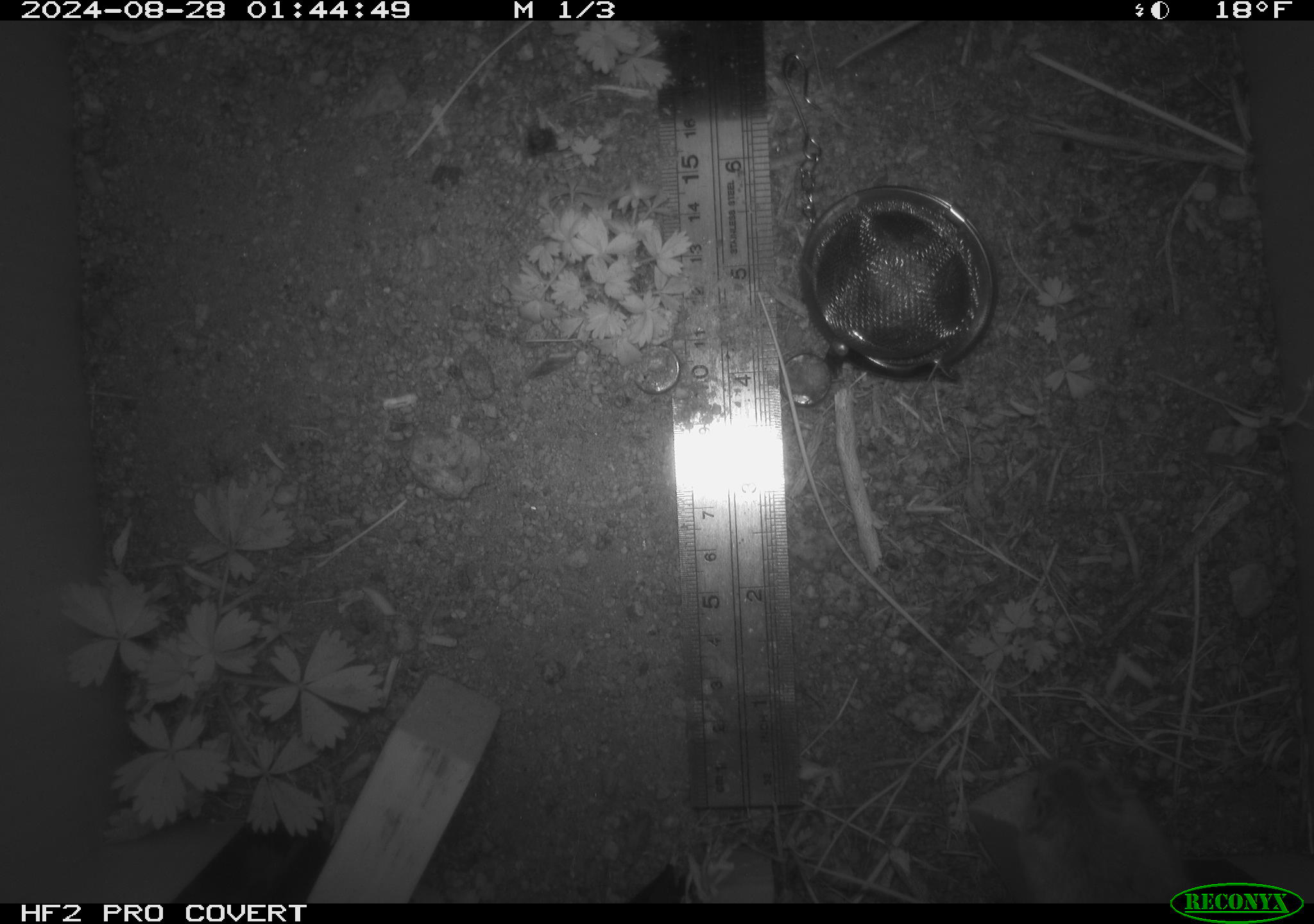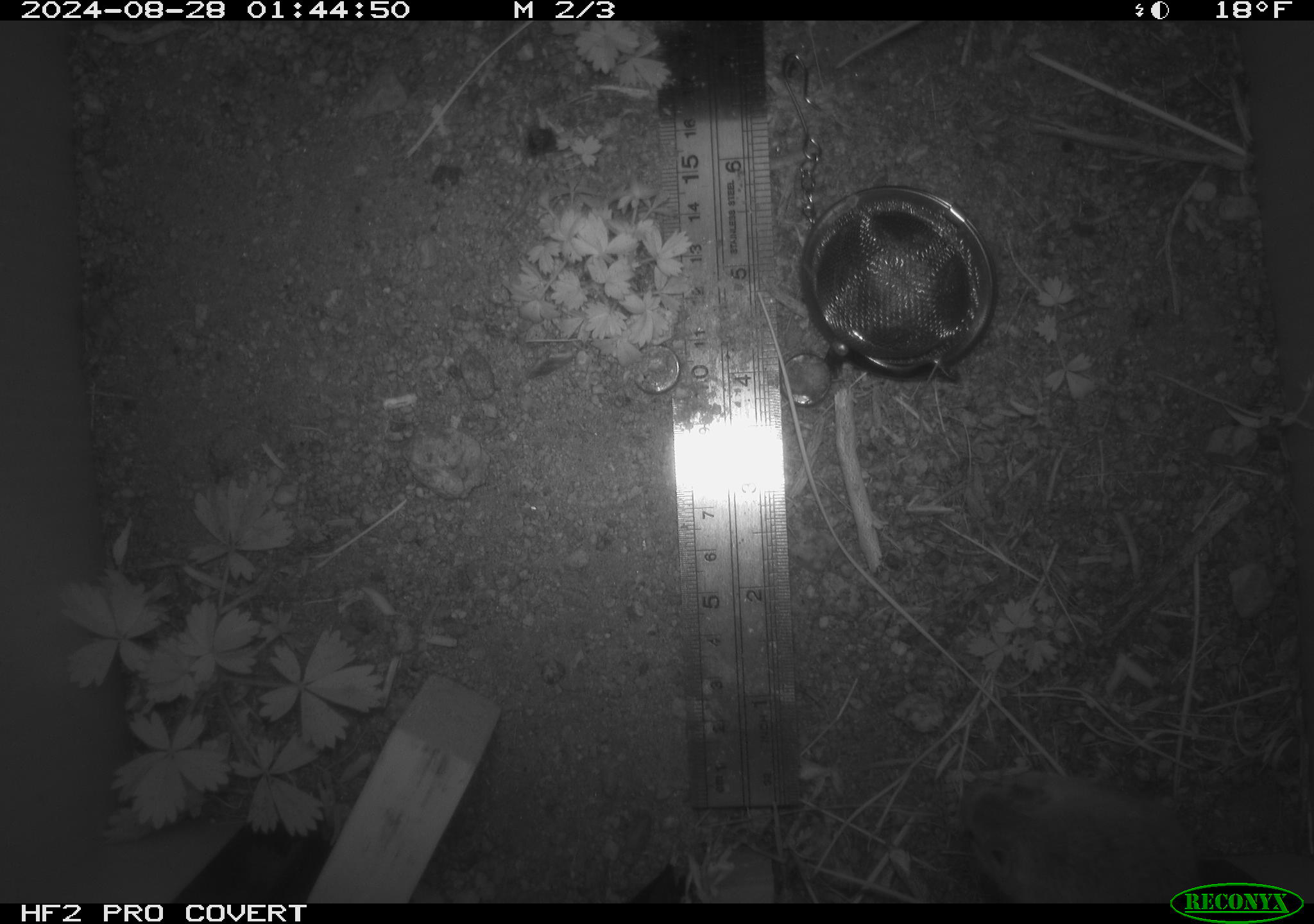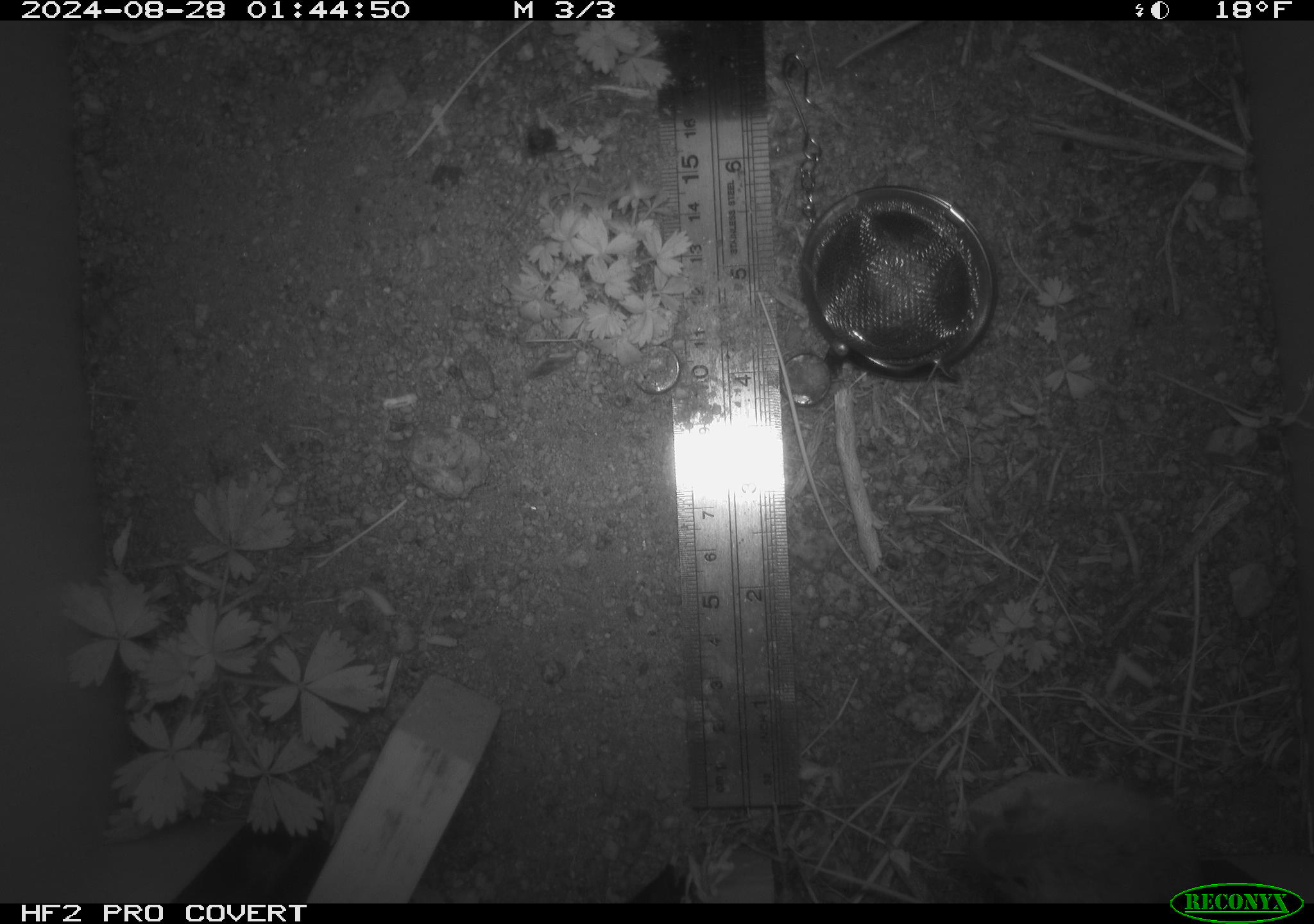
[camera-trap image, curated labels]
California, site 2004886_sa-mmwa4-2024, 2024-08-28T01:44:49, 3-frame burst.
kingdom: Animalia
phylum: Chordata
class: Mammalia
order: Rodentia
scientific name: Rodentia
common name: mouse species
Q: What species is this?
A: Mouse species (Rodentia).